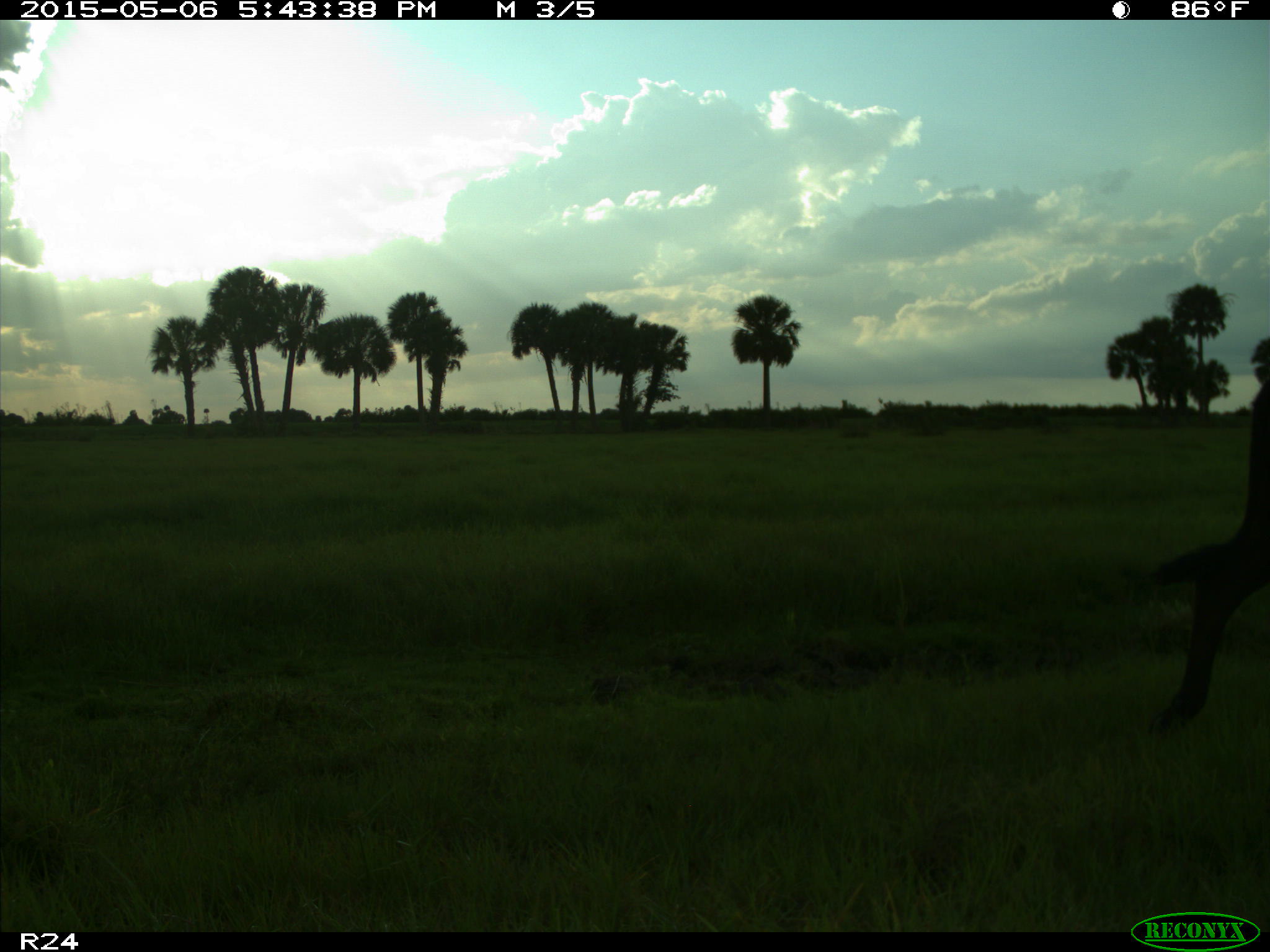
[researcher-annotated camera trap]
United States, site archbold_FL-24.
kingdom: Animalia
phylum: Chordata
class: Mammalia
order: Artiodactyla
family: Bovidae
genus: Bos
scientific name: Bos taurus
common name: domestic cow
Bos taurus (domestic cow).